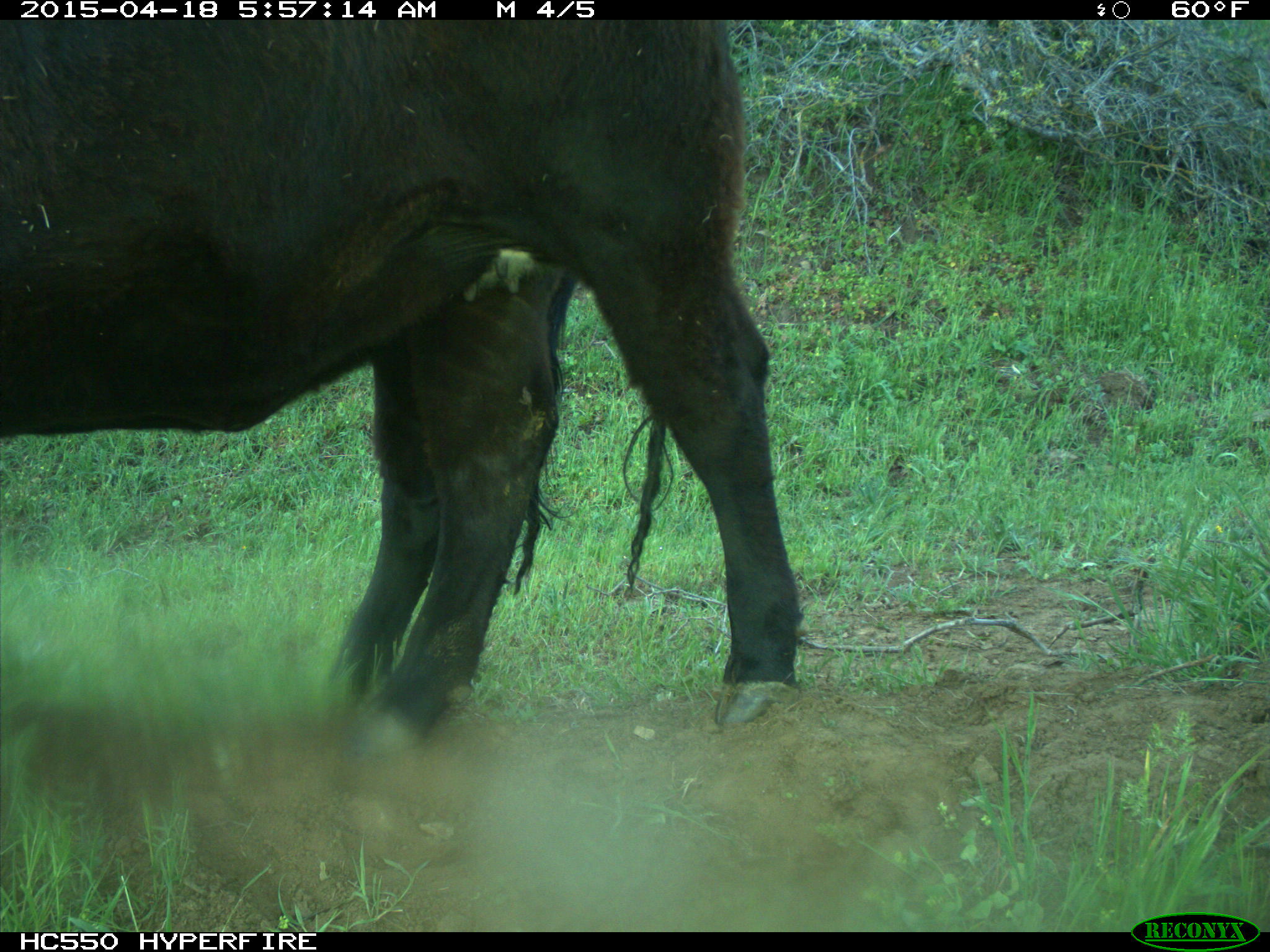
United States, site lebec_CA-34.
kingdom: Animalia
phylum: Chordata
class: Mammalia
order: Artiodactyla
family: Bovidae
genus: Bos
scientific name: Bos taurus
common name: domestic cow